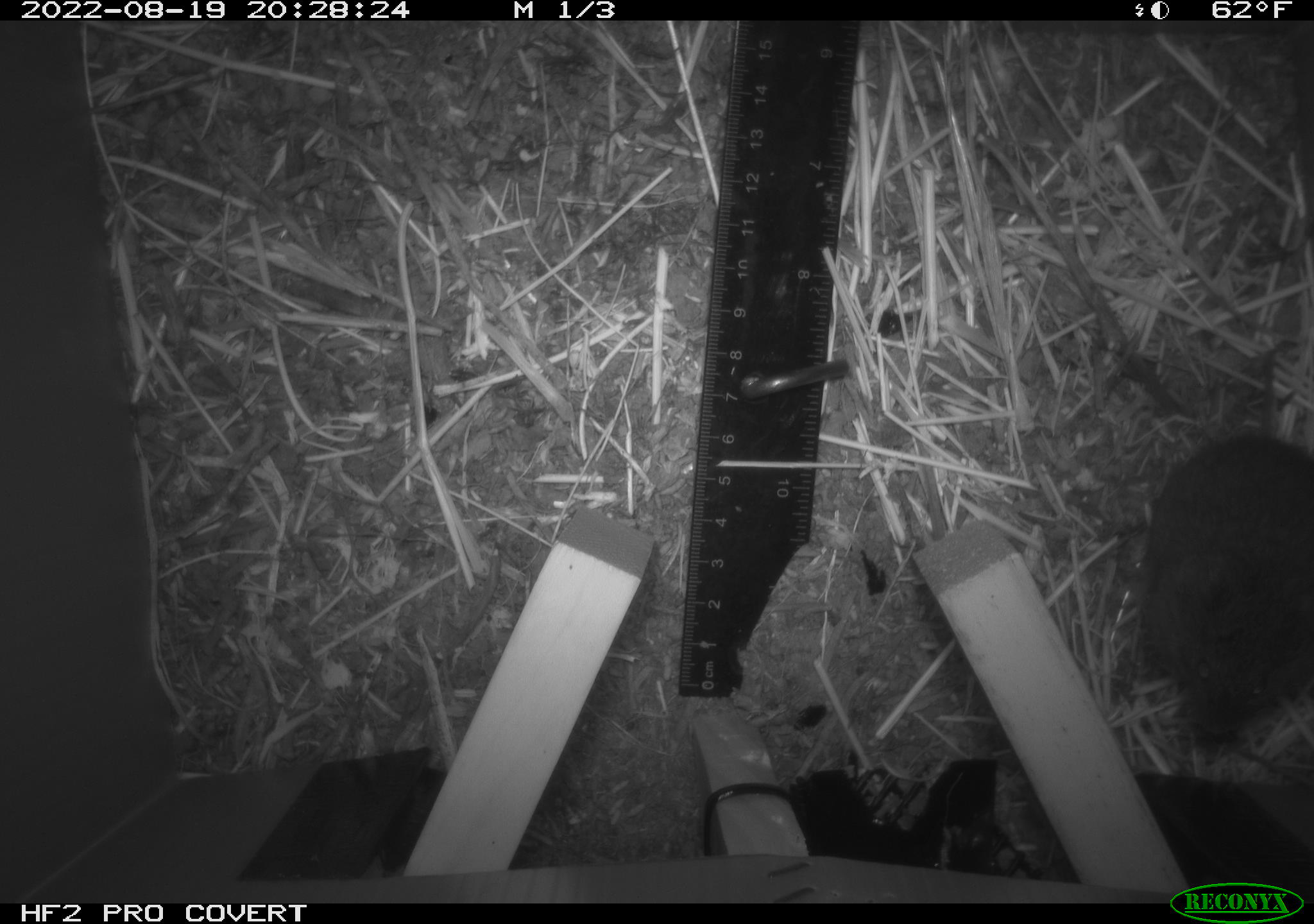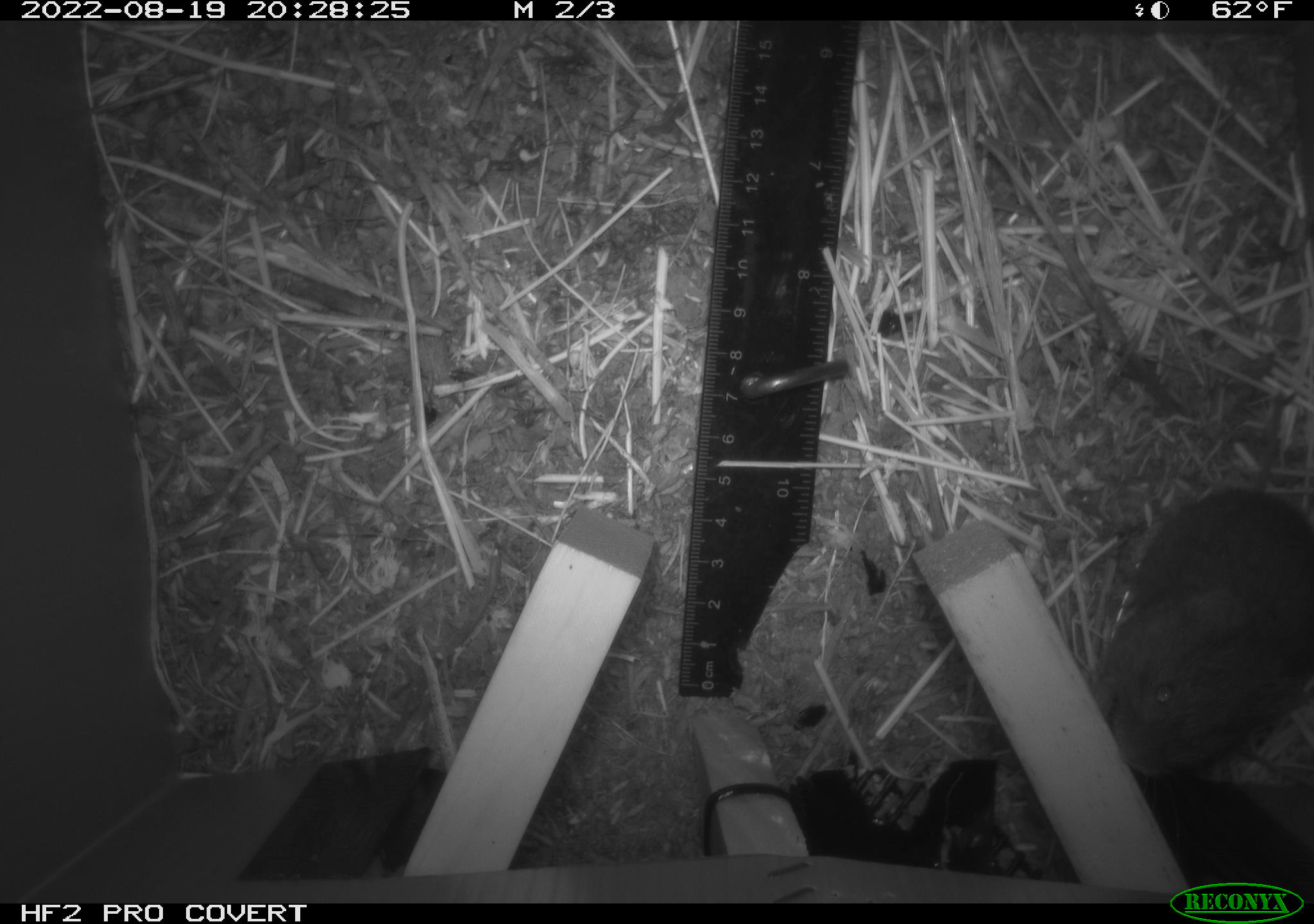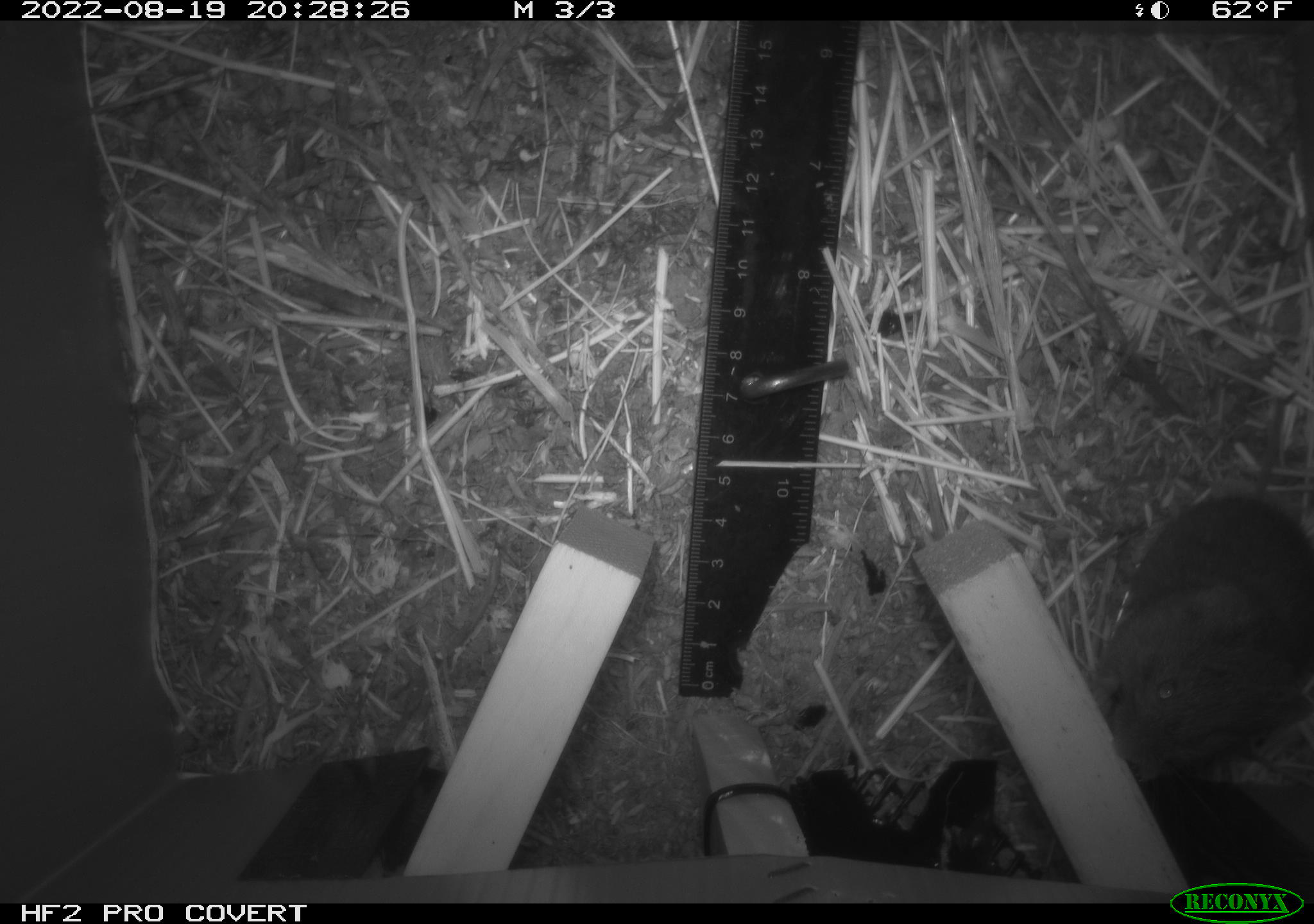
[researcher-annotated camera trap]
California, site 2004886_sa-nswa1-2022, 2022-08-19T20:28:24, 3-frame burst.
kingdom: Animalia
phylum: Chordata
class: Mammalia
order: Rodentia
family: Cricetidae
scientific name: Cricetidae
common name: hamsters, voles, lemmings, and allies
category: cricetidae family